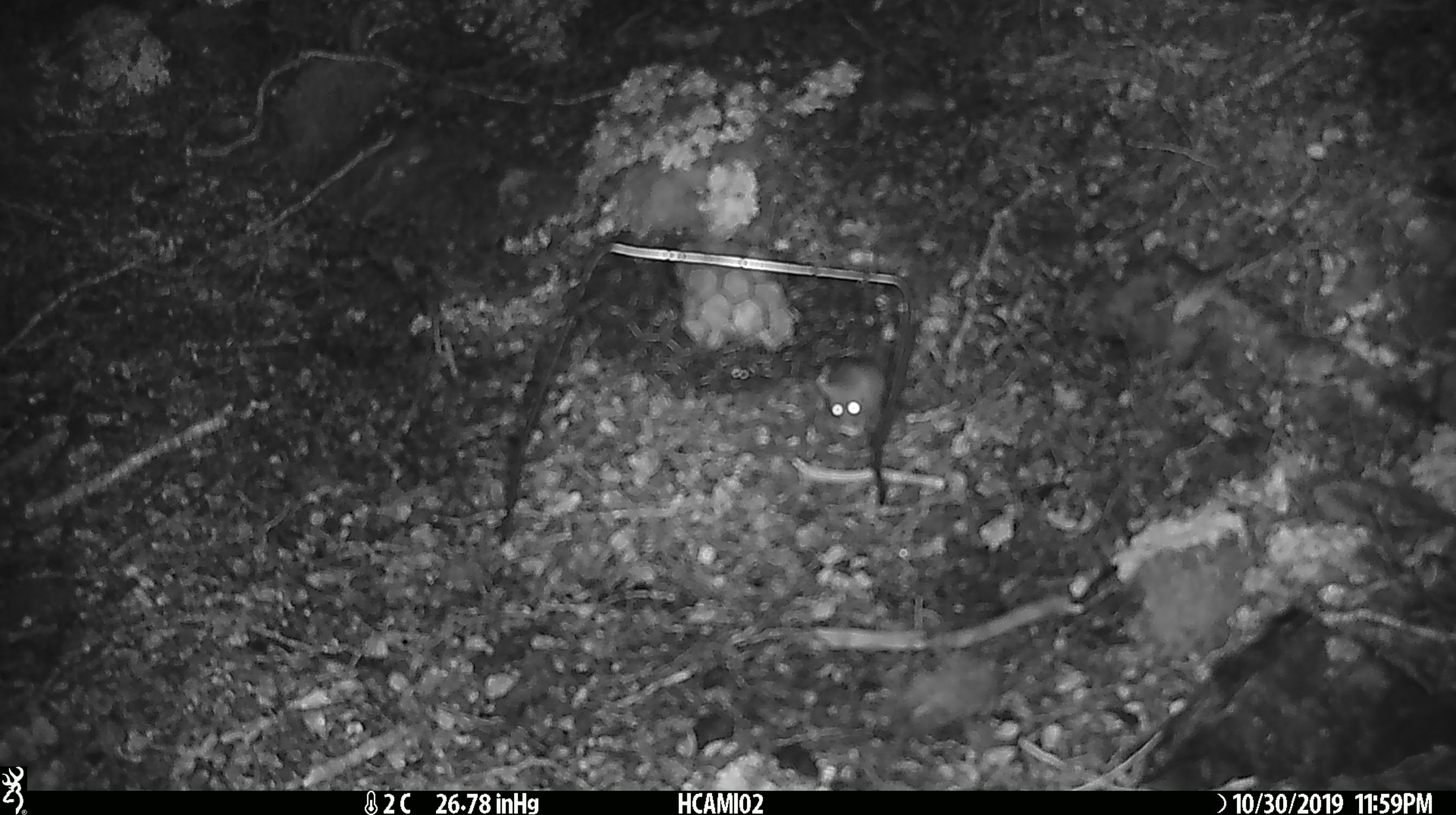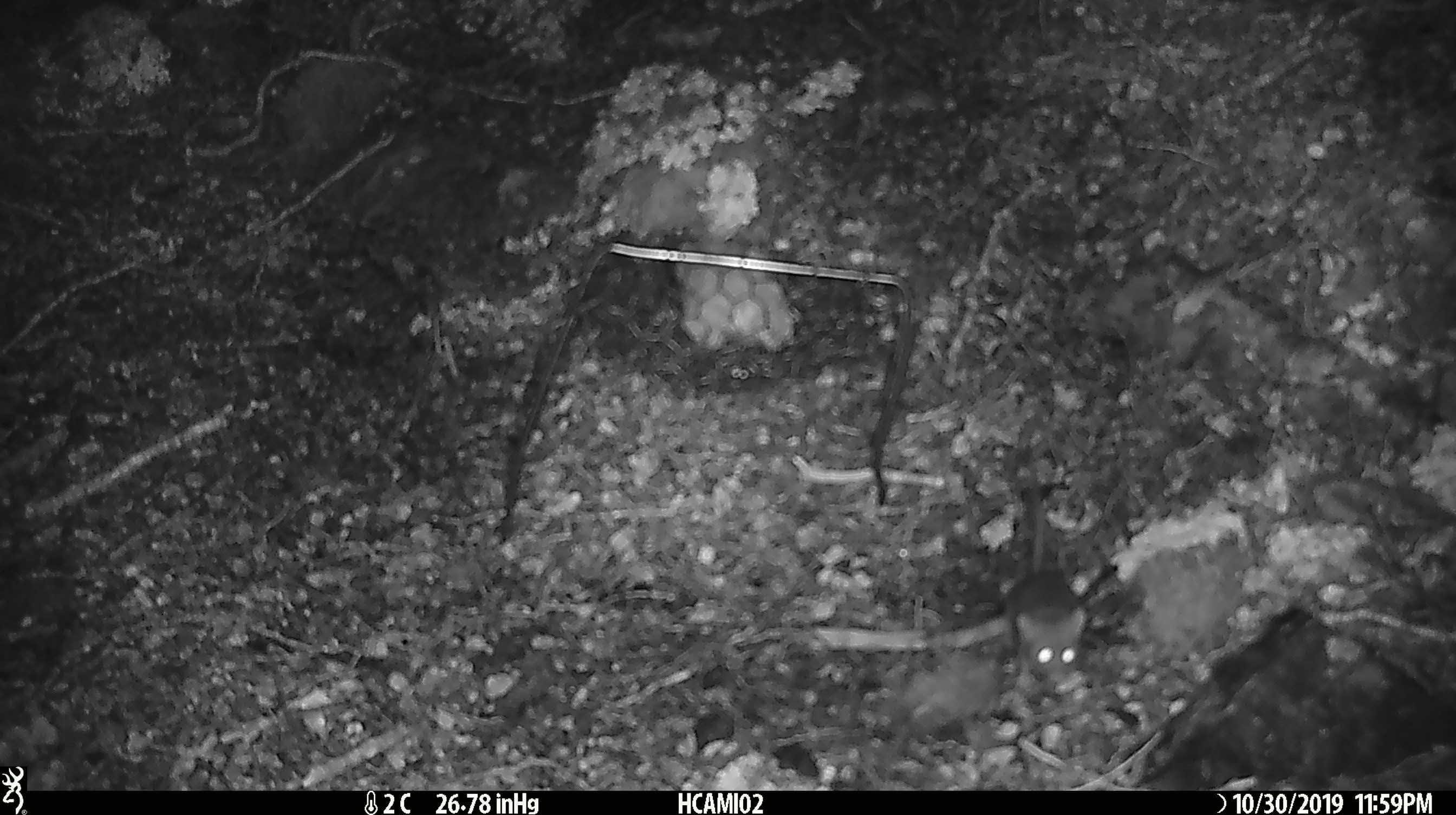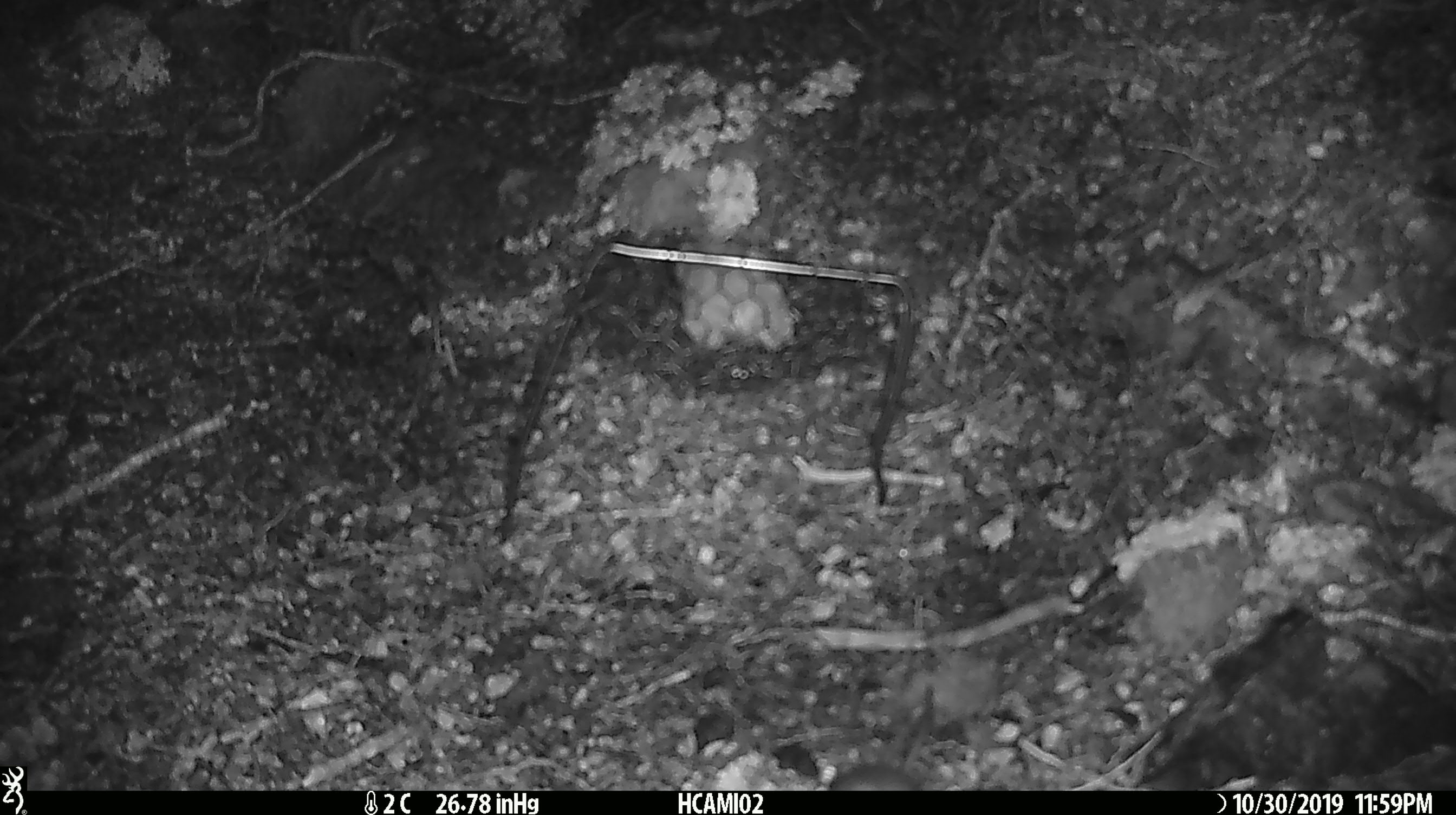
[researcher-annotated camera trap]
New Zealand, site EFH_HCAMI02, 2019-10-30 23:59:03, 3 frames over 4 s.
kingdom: Animalia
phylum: Chordata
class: Mammalia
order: Rodentia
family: Muridae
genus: Mus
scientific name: Mus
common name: mouse